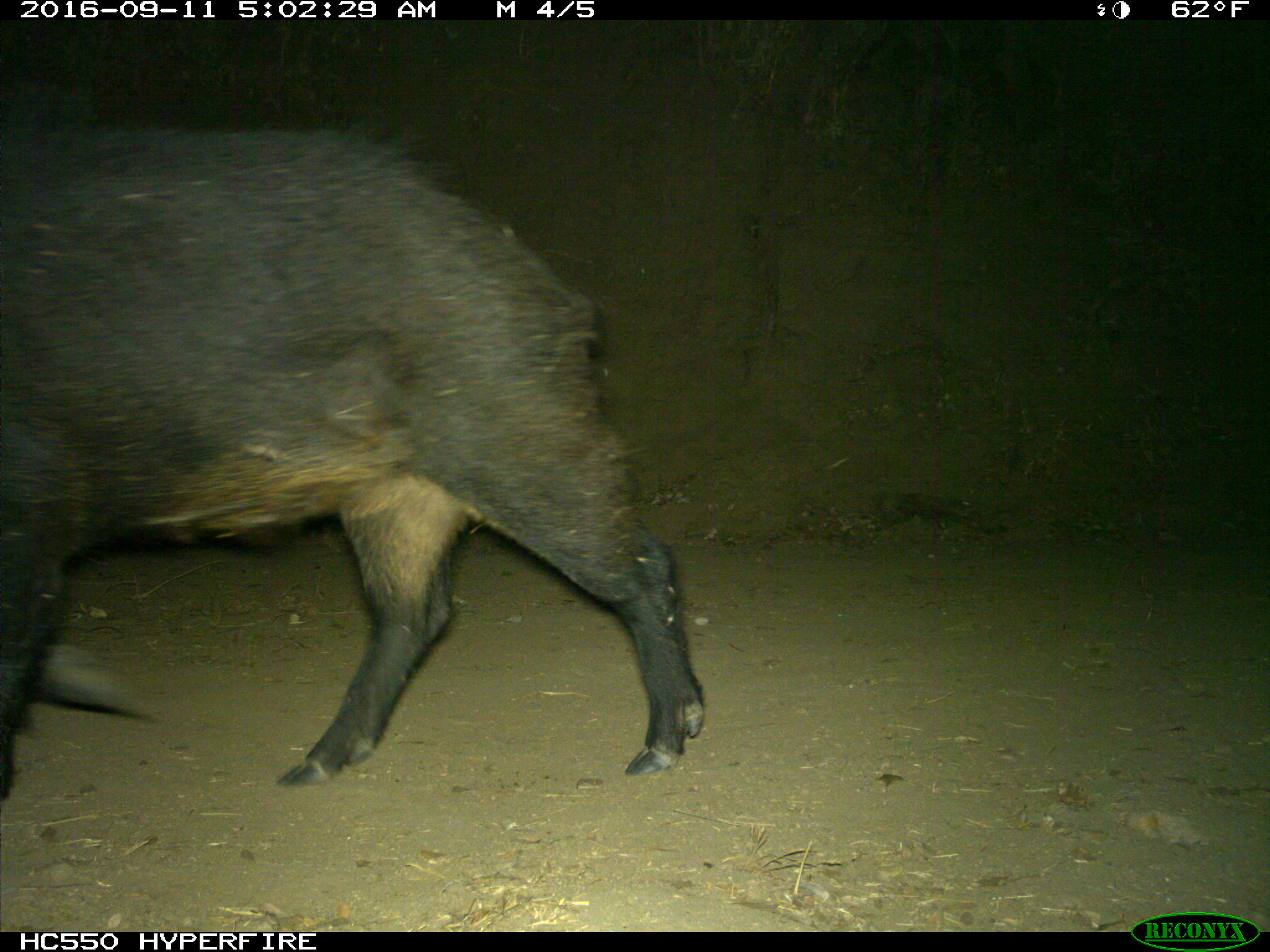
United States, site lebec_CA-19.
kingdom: Animalia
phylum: Chordata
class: Mammalia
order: Artiodactyla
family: Suidae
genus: Sus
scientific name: Sus scrofa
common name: wild boar